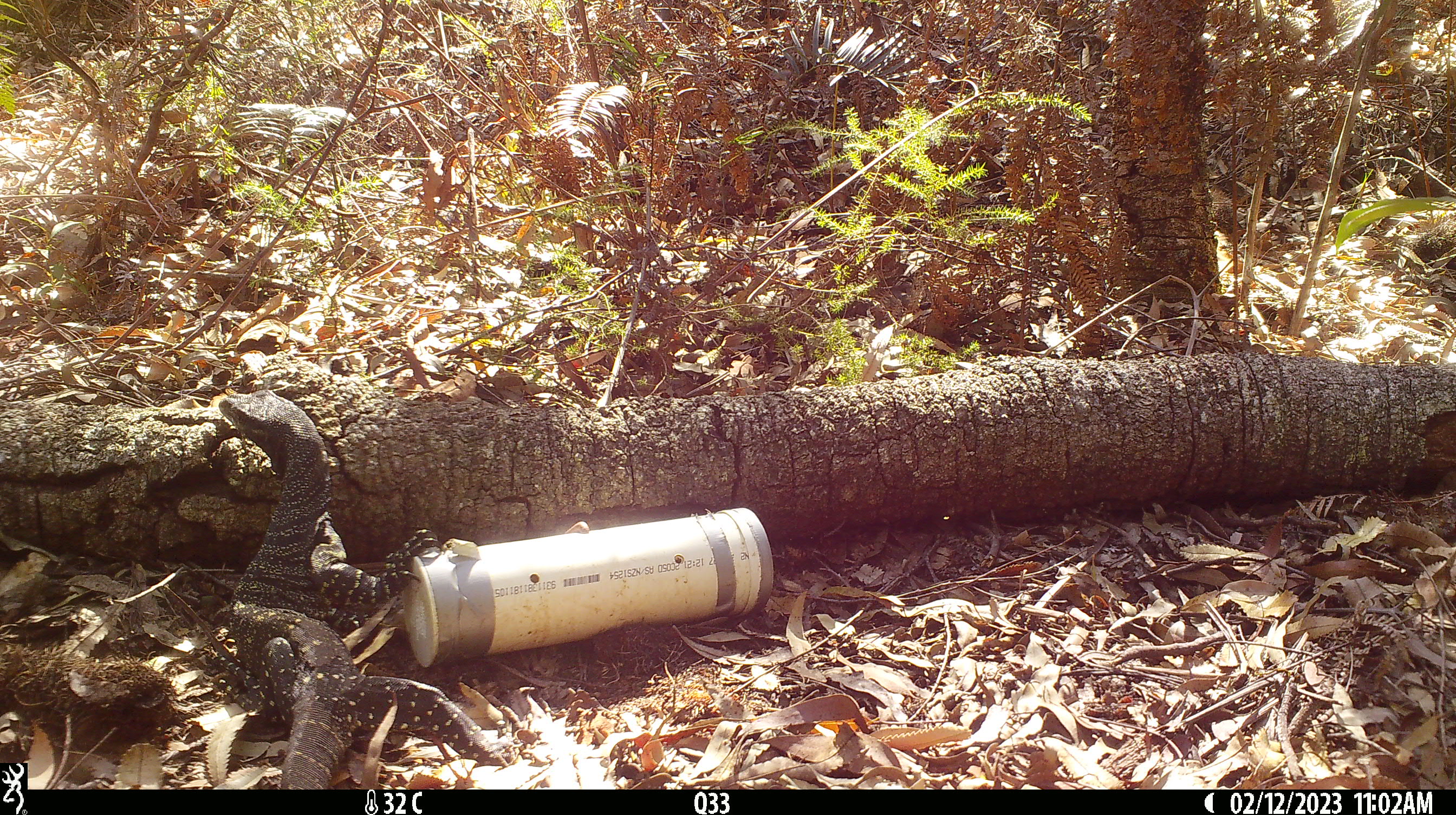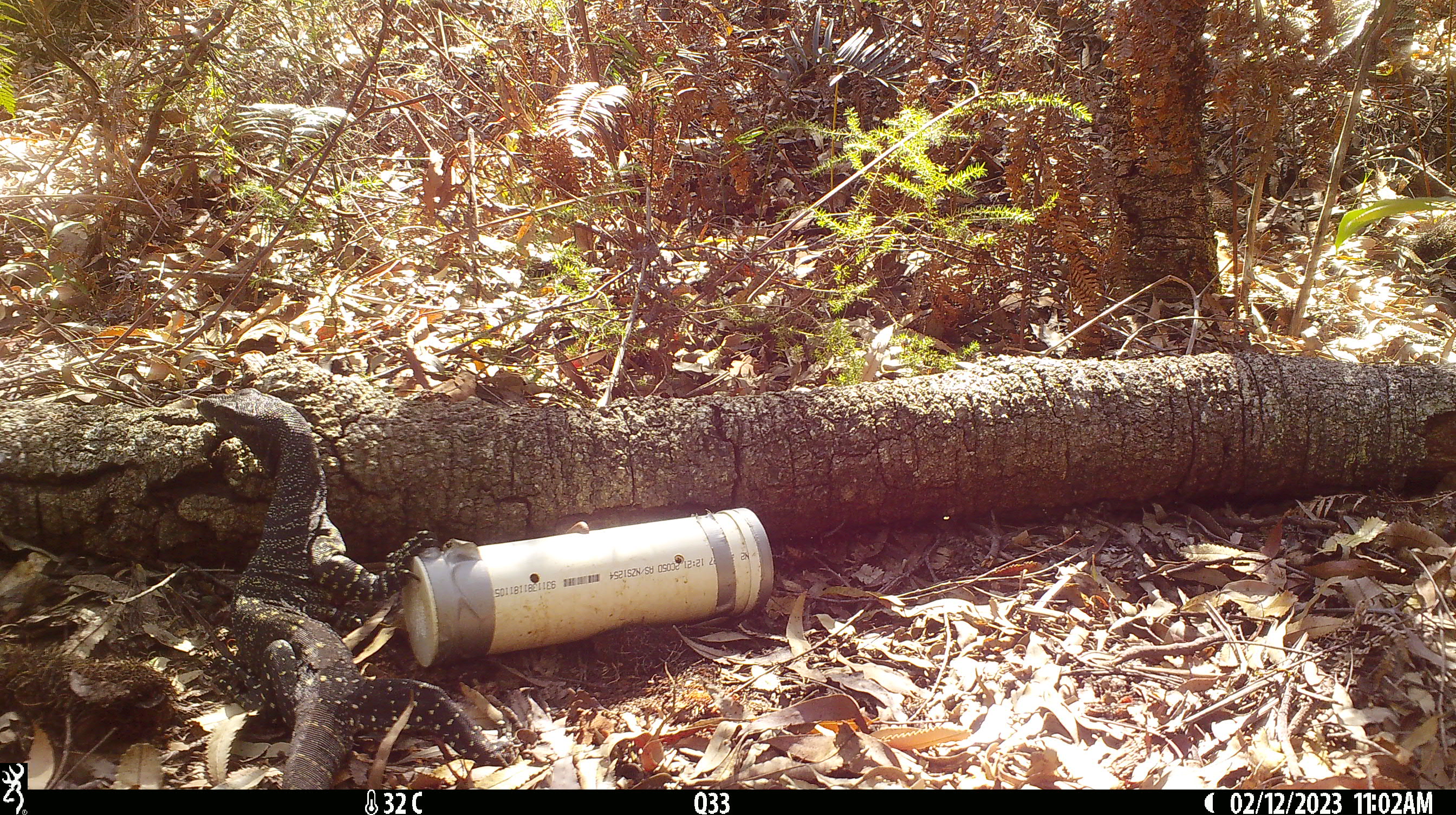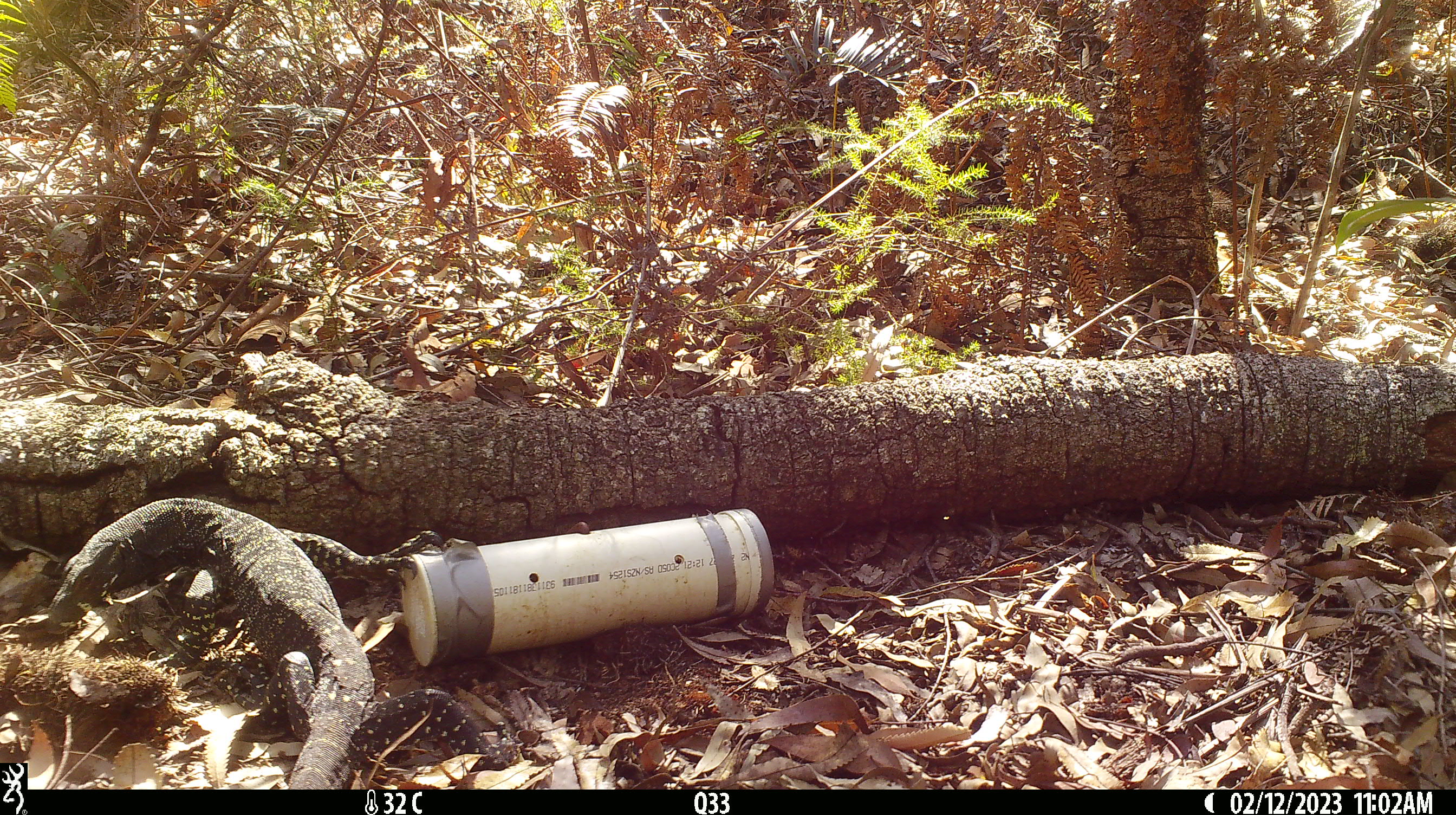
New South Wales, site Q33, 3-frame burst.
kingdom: Animalia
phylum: Chordata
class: Reptilia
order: Squamata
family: Varanidae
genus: Varanus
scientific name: Varanus varius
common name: lace monitor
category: goanna